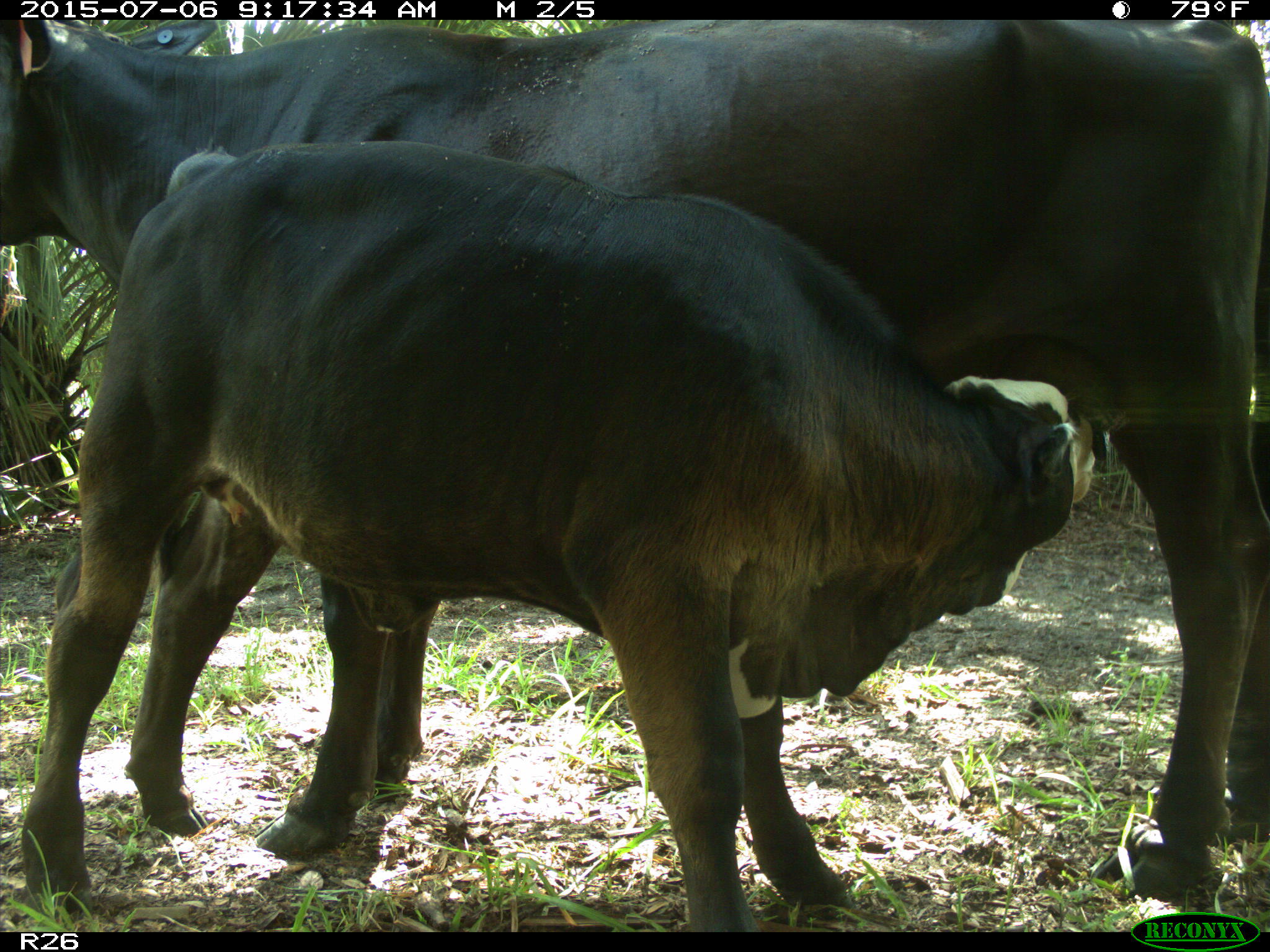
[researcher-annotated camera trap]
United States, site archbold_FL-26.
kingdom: Animalia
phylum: Chordata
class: Mammalia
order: Artiodactyla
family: Bovidae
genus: Bos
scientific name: Bos taurus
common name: domestic cow